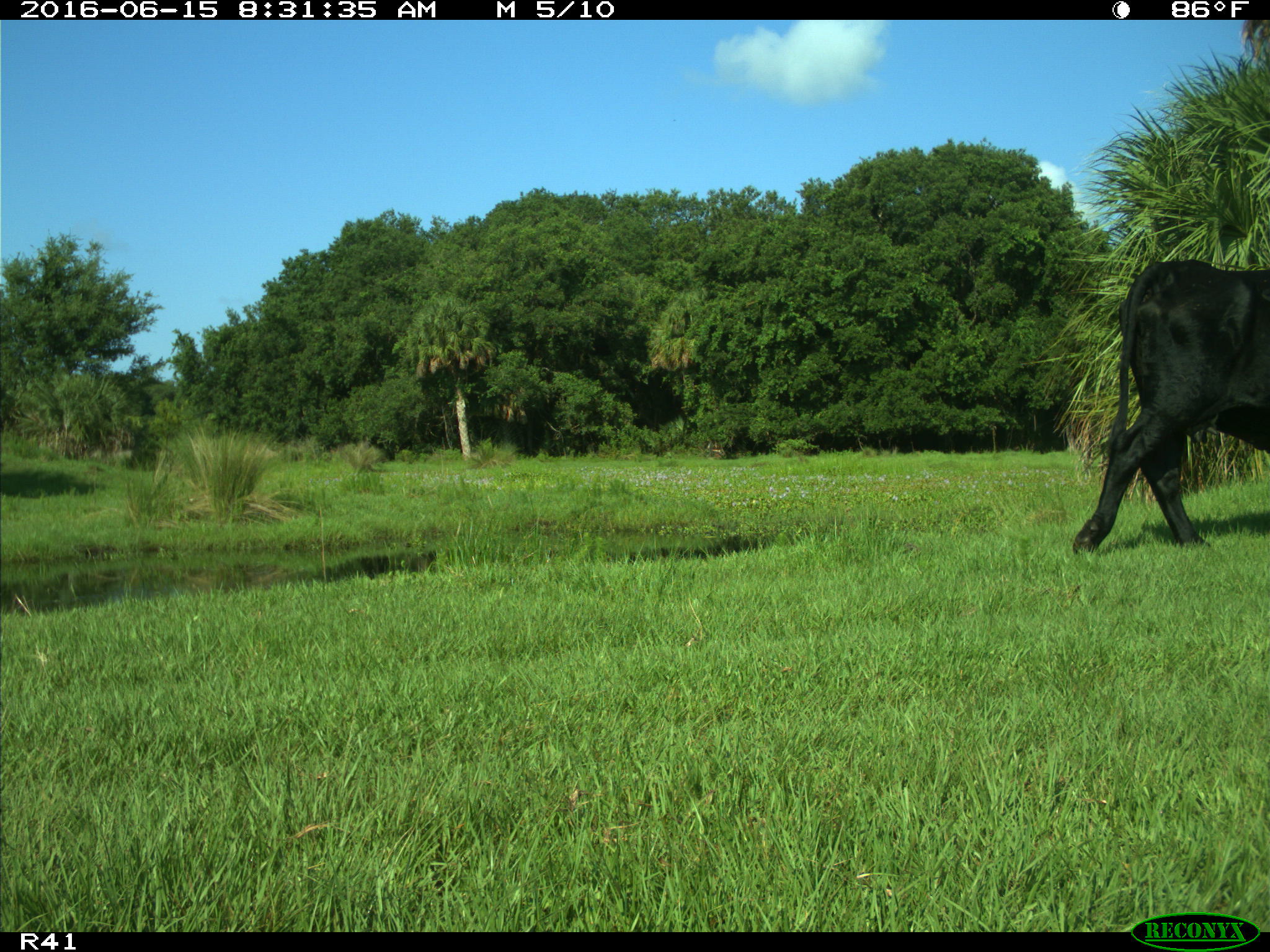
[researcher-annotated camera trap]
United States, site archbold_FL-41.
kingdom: Animalia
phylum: Chordata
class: Mammalia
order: Artiodactyla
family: Bovidae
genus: Bos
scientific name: Bos taurus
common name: domestic cow